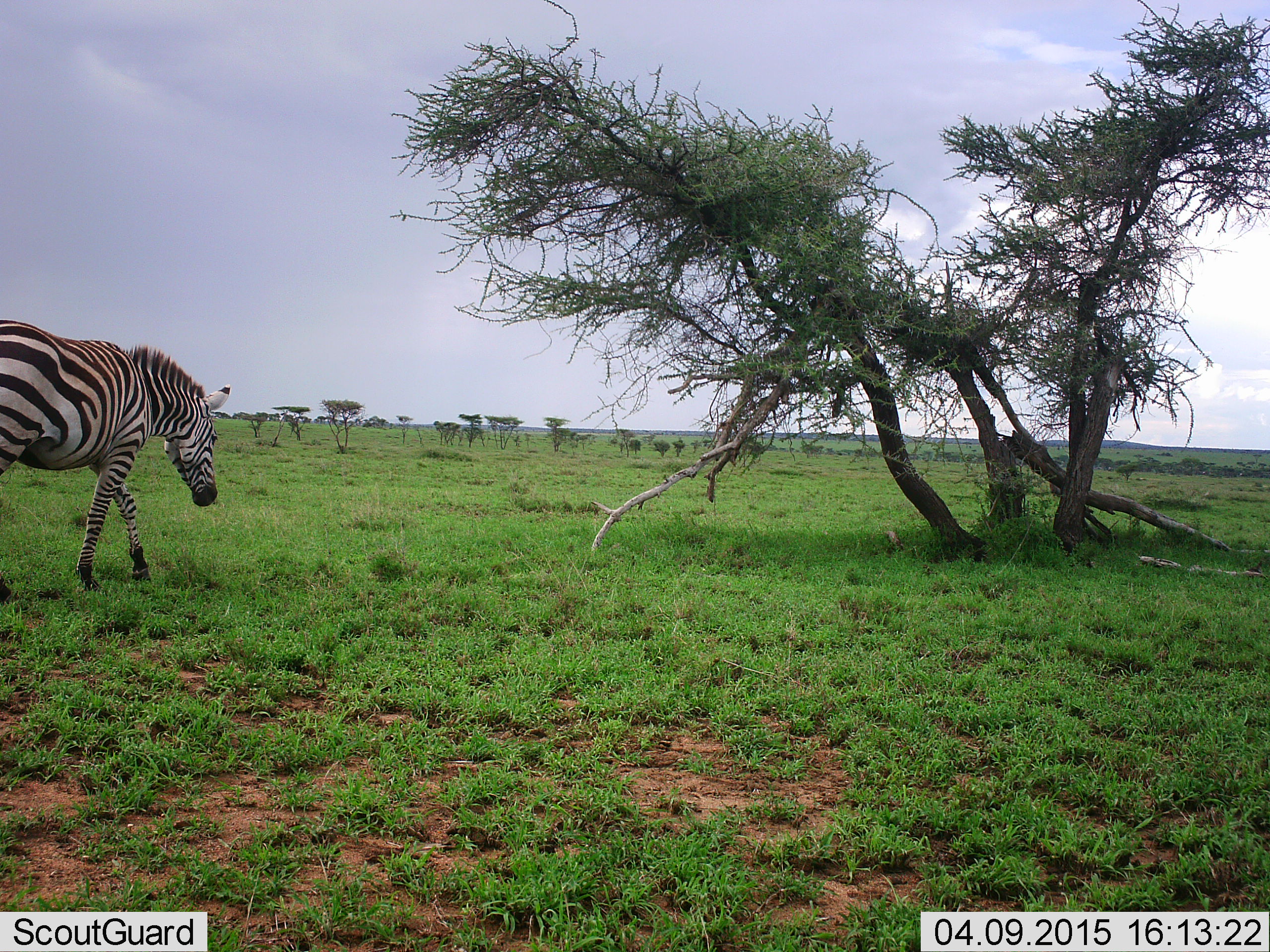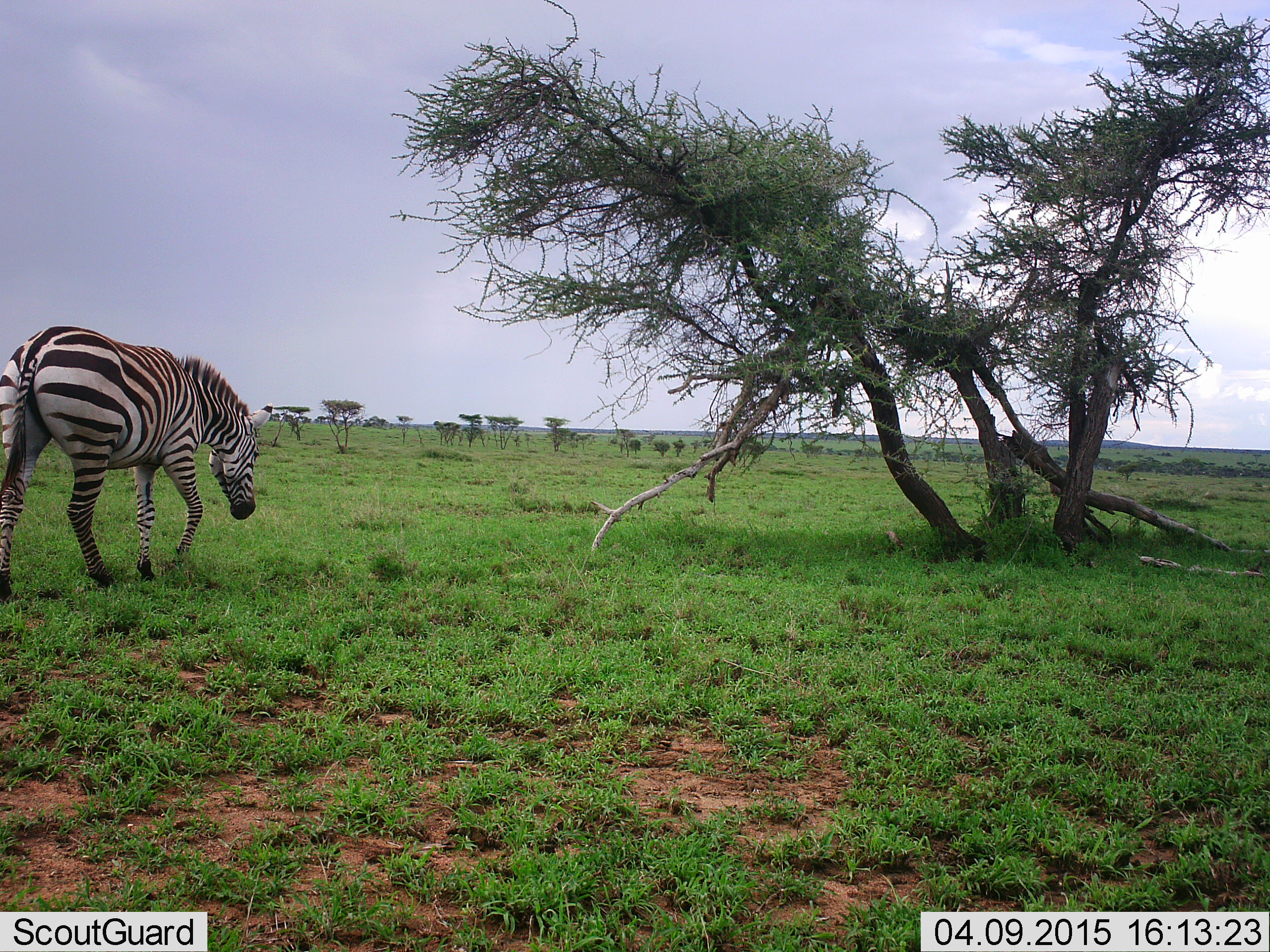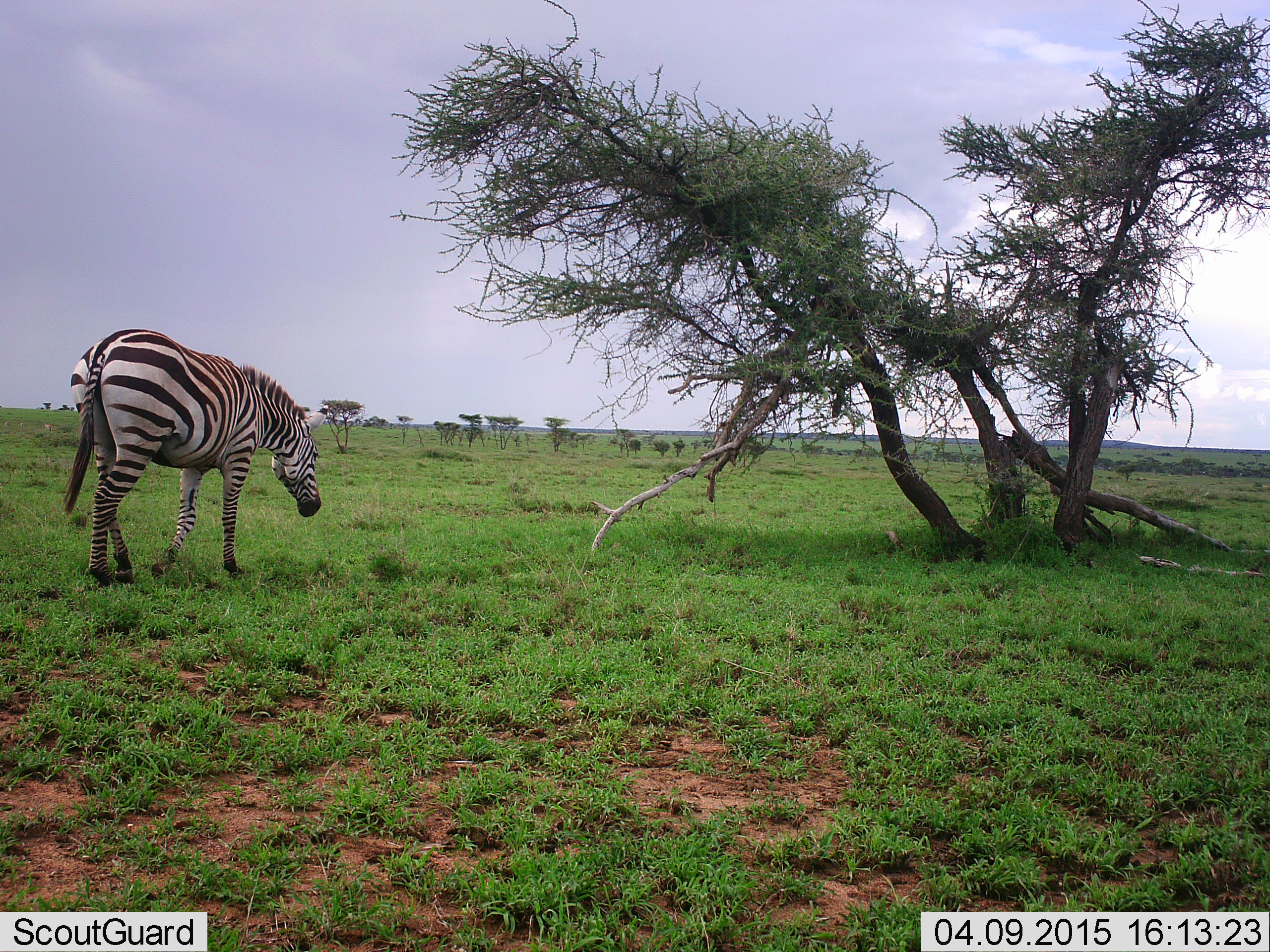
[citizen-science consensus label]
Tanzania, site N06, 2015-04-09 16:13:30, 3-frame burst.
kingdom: Animalia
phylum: Chordata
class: Mammalia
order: Perissodactyla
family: Equidae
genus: Equus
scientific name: Equus quagga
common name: plains zebra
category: zebra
Zebra (plains zebra) (Equus quagga), count 1. Behavior (volunteer vote fractions): standing 10%, resting 0%, moving 90%, interacting 0%. Young present (vote fraction): 0%. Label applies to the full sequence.